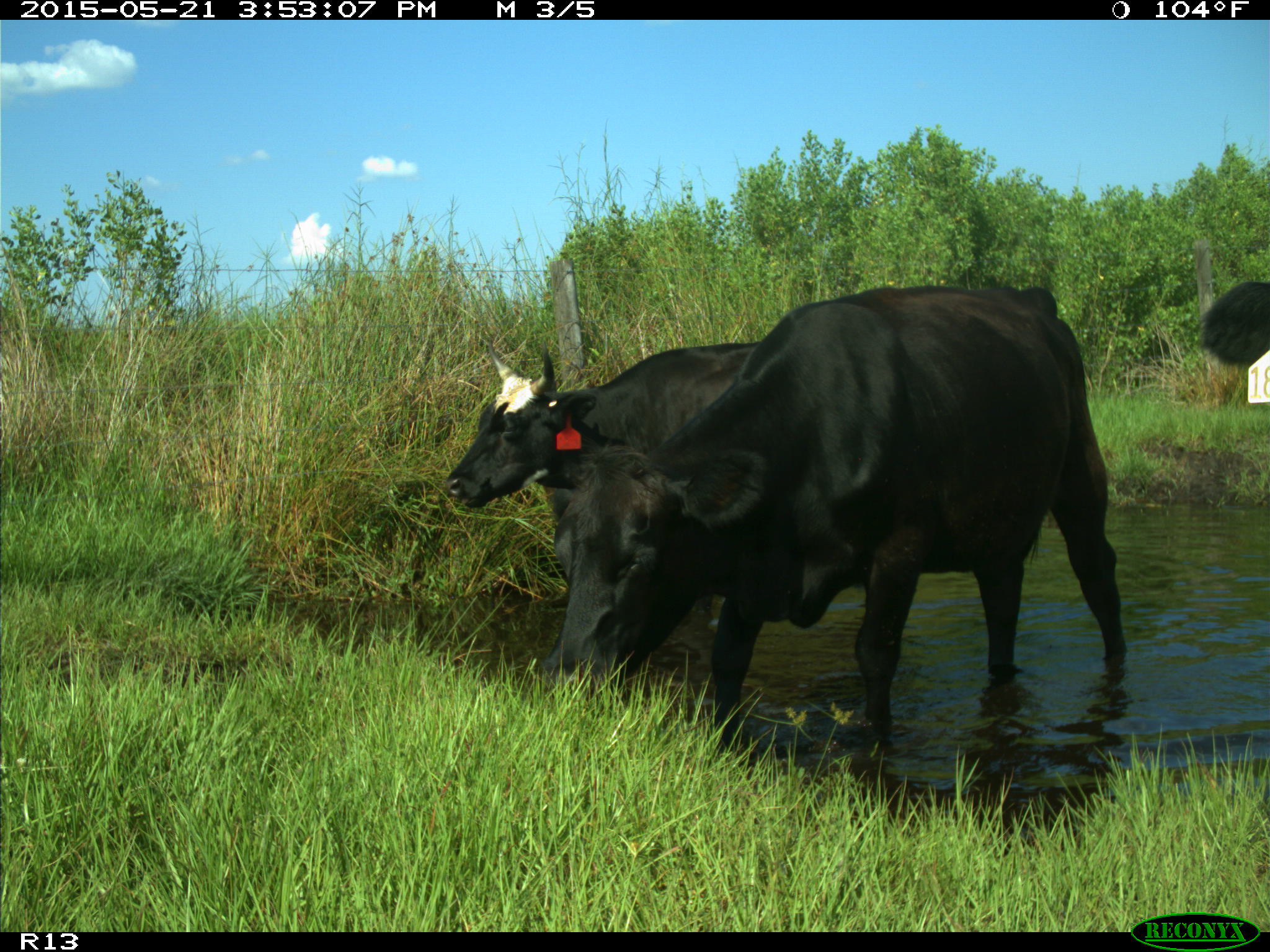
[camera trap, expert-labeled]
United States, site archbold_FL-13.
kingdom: Animalia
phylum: Chordata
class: Mammalia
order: Artiodactyla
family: Bovidae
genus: Bos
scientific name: Bos taurus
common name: domestic cow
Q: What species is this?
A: Bos taurus (domestic cow).